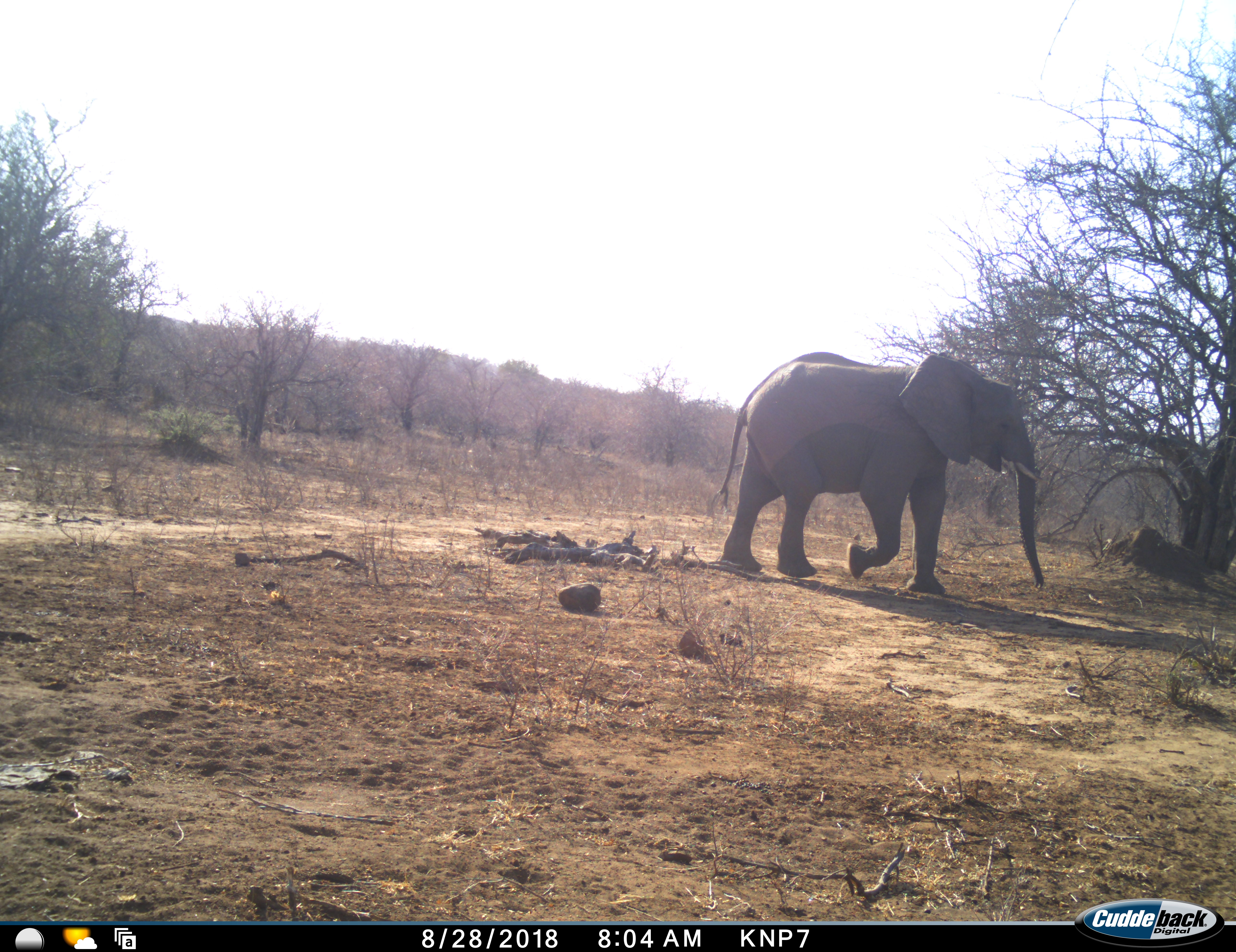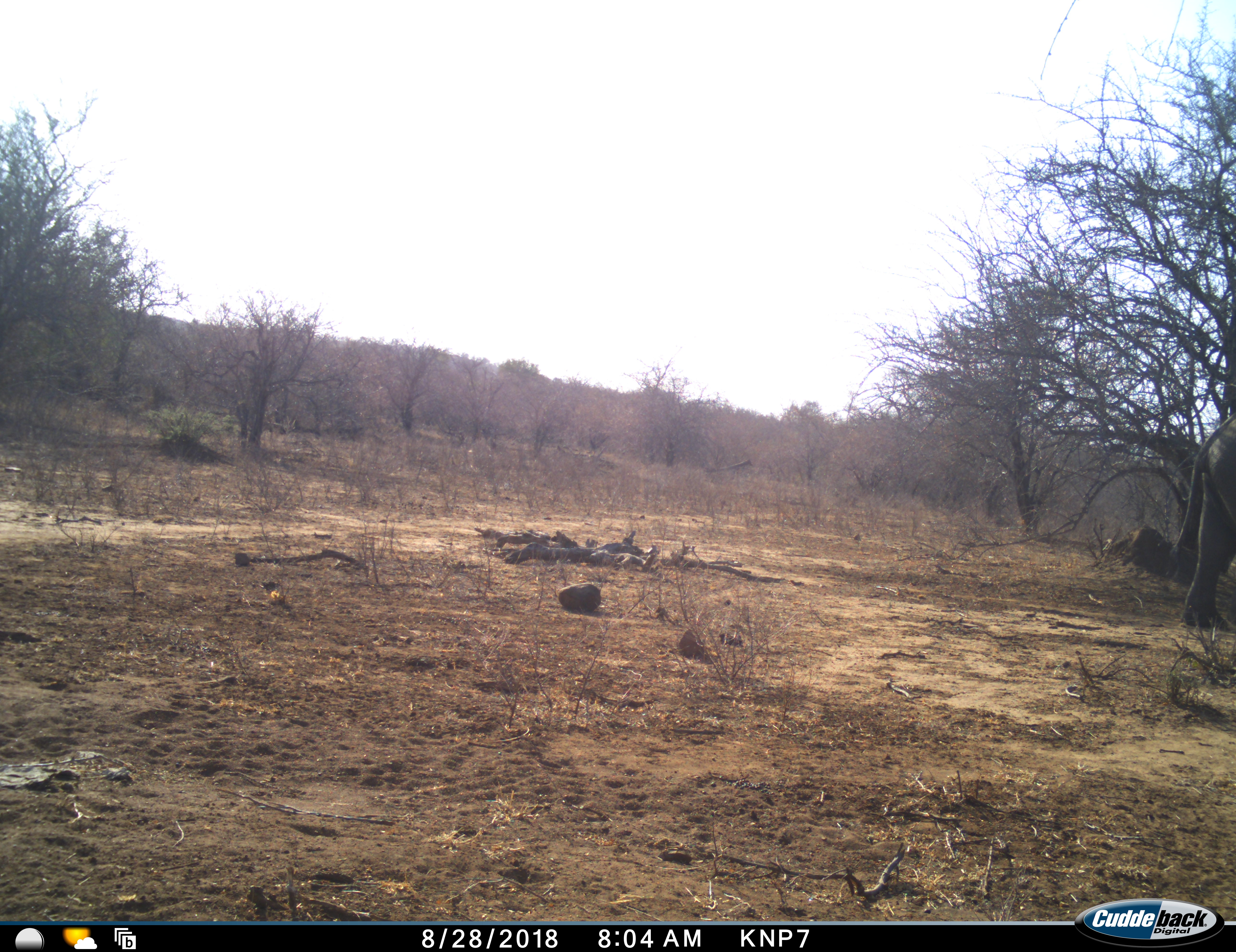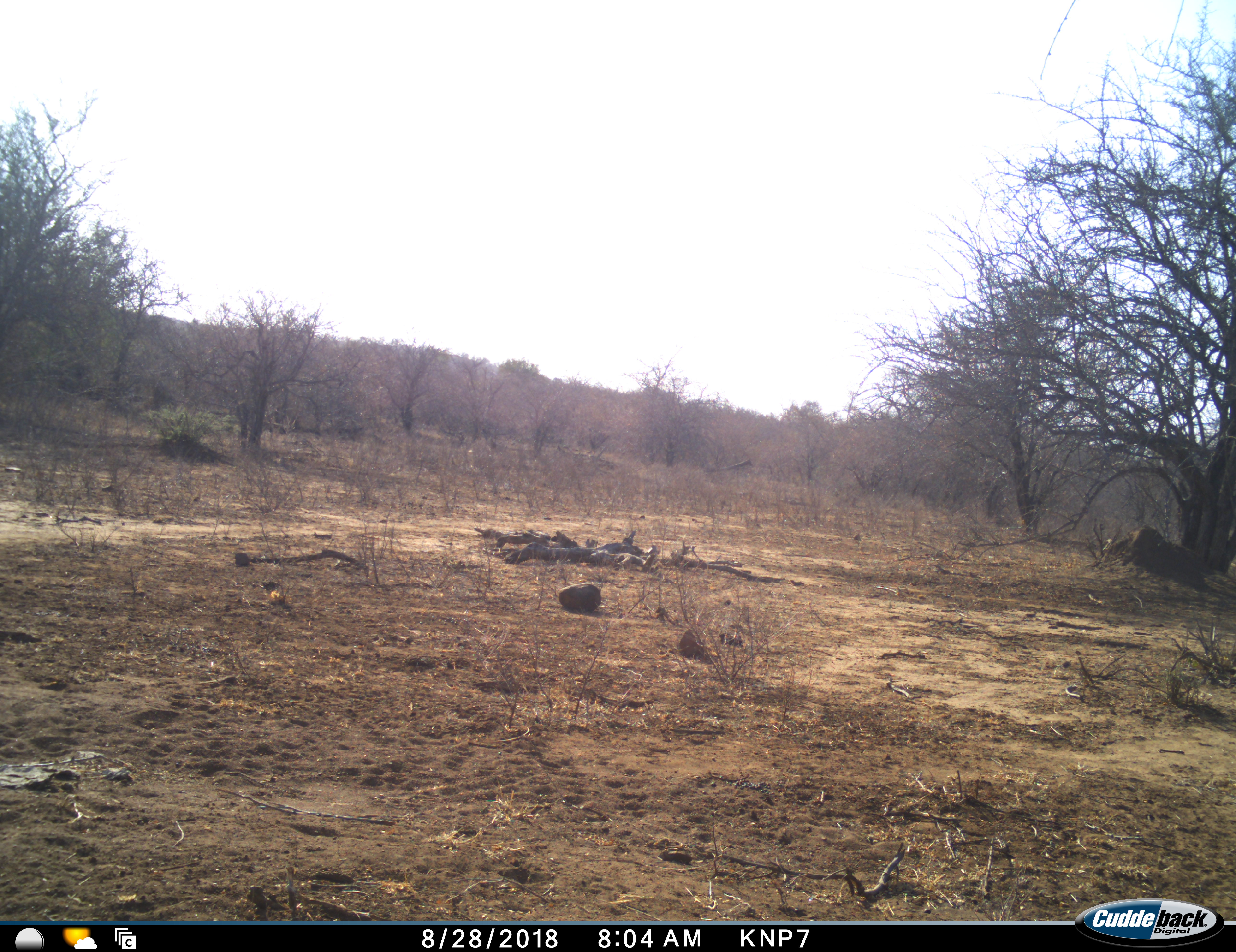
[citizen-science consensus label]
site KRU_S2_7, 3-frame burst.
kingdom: Animalia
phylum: Chordata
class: Mammalia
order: Proboscidea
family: Elephantidae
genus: Loxodonta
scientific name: Loxodonta africana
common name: african bush elephant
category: elephant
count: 1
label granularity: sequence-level